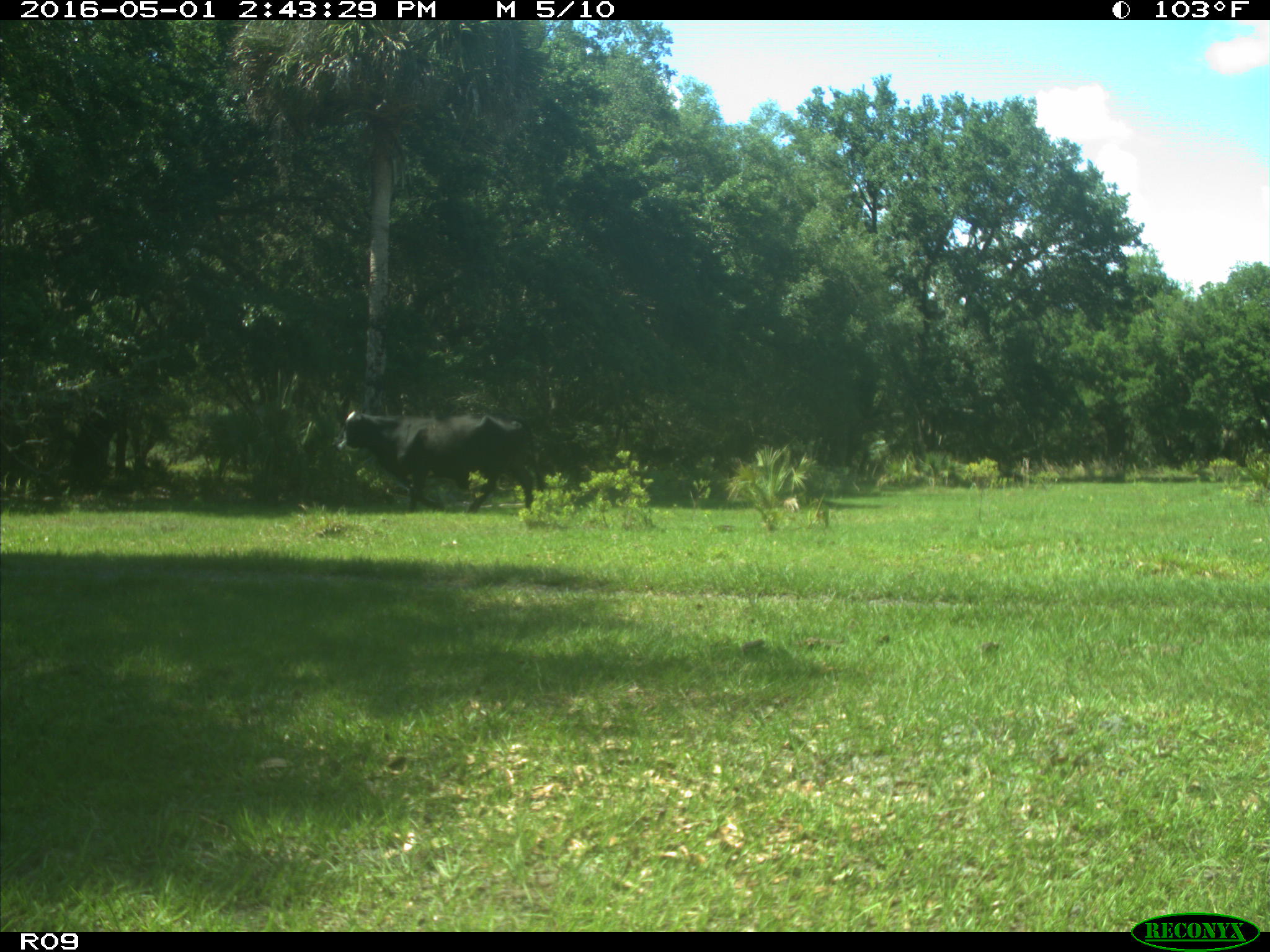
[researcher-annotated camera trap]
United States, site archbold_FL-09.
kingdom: Animalia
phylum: Chordata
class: Mammalia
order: Artiodactyla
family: Bovidae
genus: Bos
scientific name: Bos taurus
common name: domestic cow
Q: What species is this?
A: Bos taurus (domestic cow).